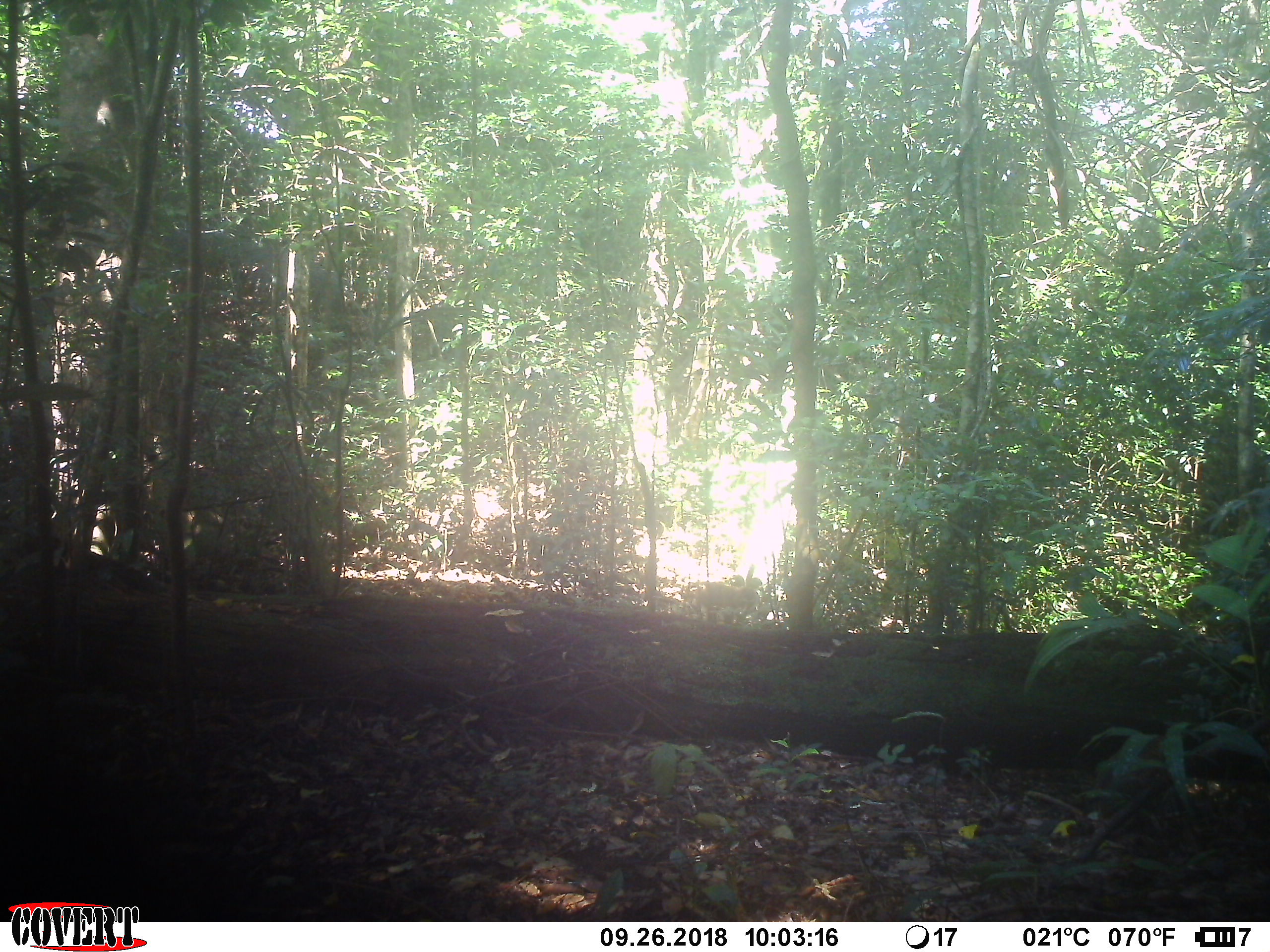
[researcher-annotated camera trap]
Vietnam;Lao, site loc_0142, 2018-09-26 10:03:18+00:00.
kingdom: Animalia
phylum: Chordata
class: Mammalia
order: Primates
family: Cercopithecidae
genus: Macaca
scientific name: Macaca nemestrina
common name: pig-tailed macaque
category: pig tailed macaque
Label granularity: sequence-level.